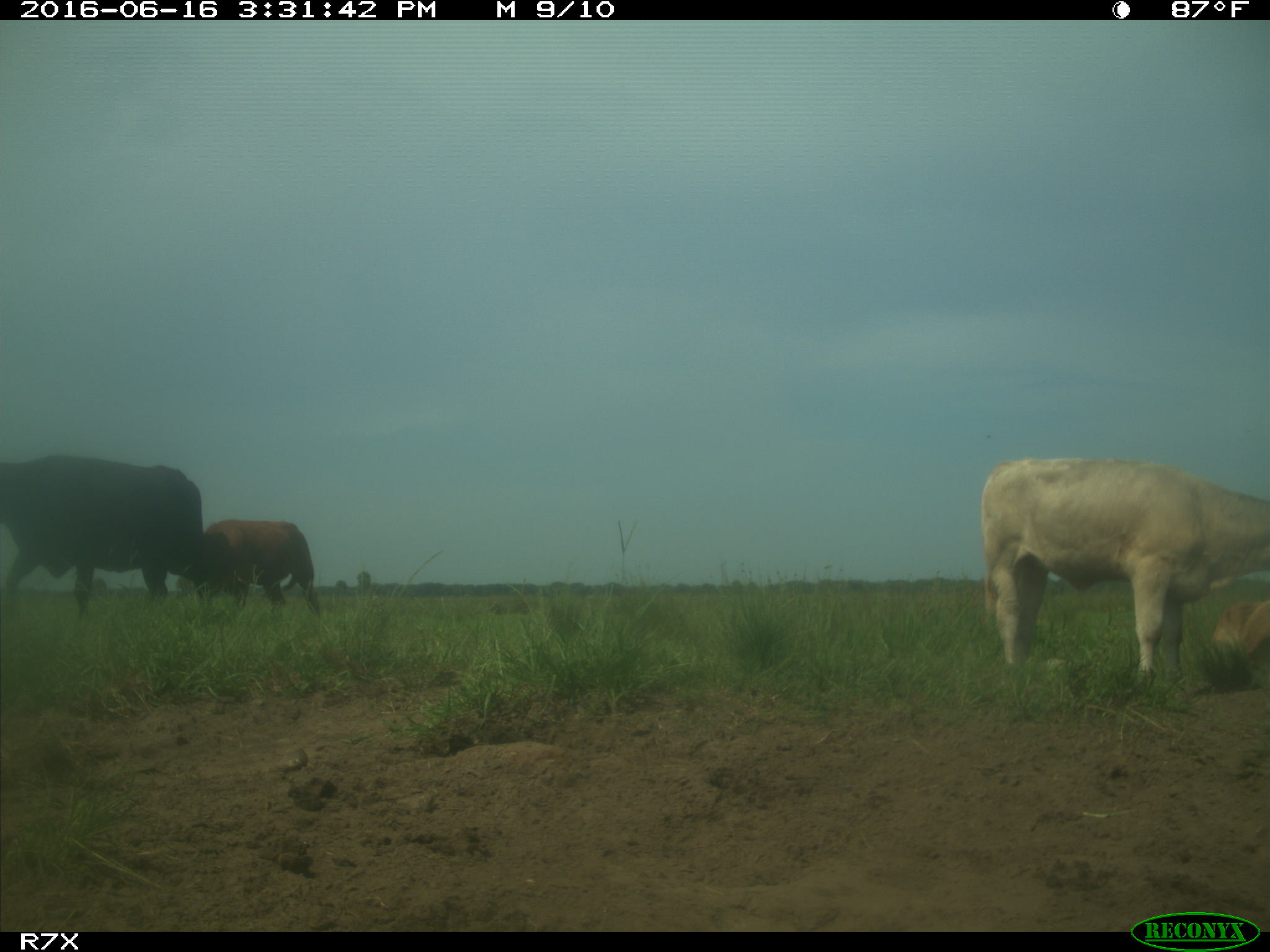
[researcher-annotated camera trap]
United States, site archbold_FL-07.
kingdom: Animalia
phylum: Chordata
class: Mammalia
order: Artiodactyla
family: Bovidae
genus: Bos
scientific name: Bos taurus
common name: domestic cow